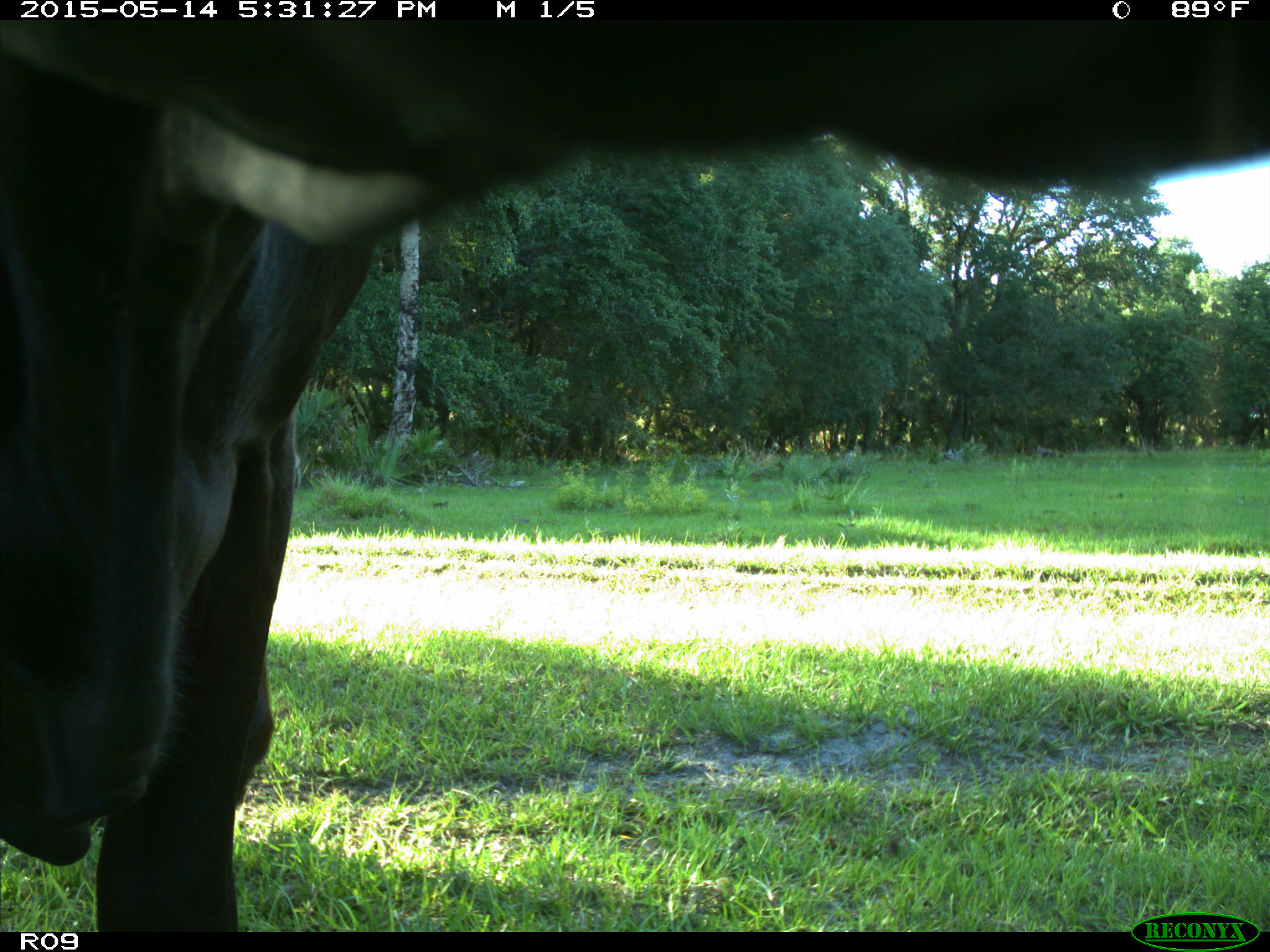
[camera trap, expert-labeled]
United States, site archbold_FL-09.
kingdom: Animalia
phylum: Chordata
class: Mammalia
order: Artiodactyla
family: Bovidae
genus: Bos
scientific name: Bos taurus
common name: domestic cow